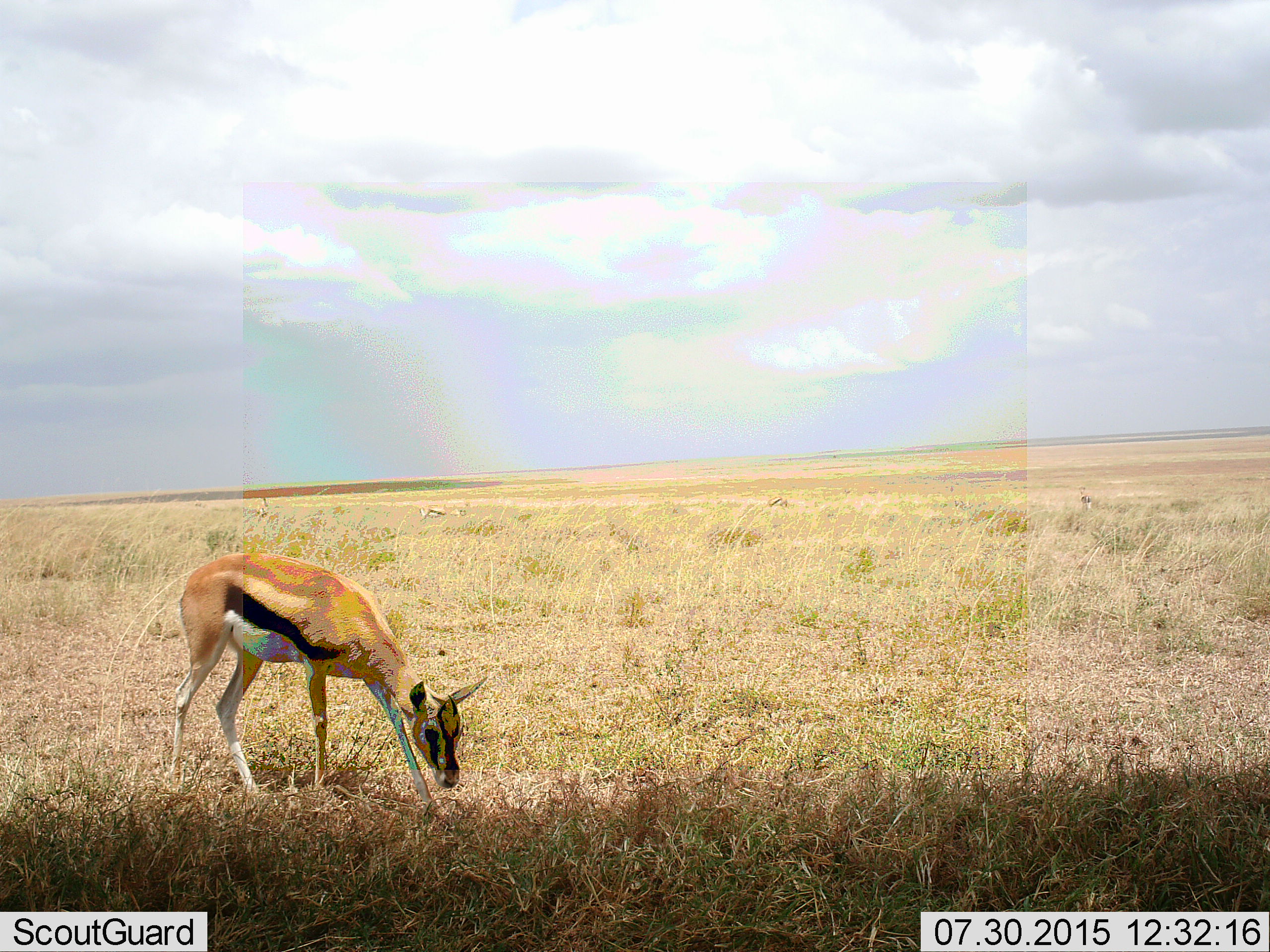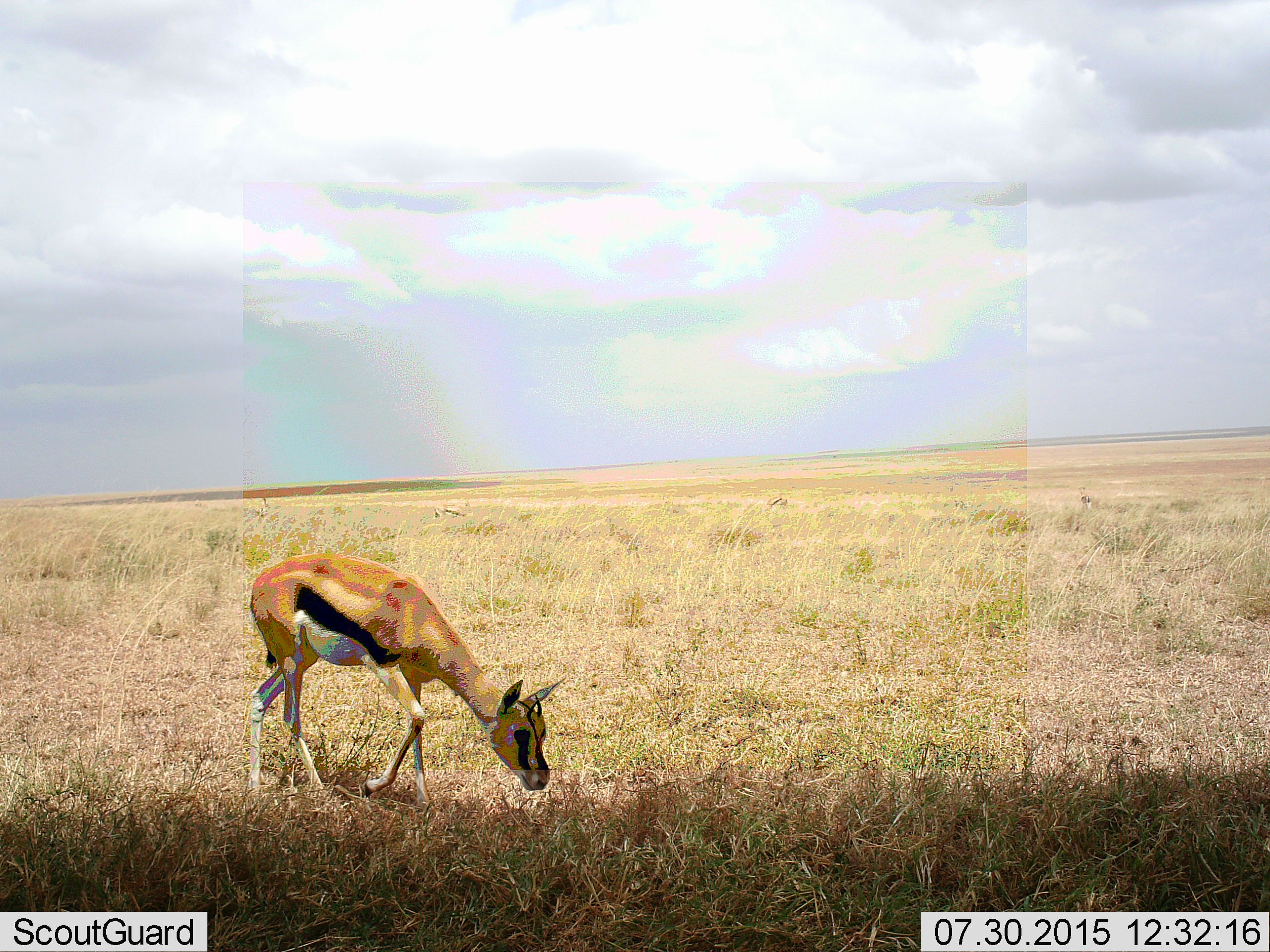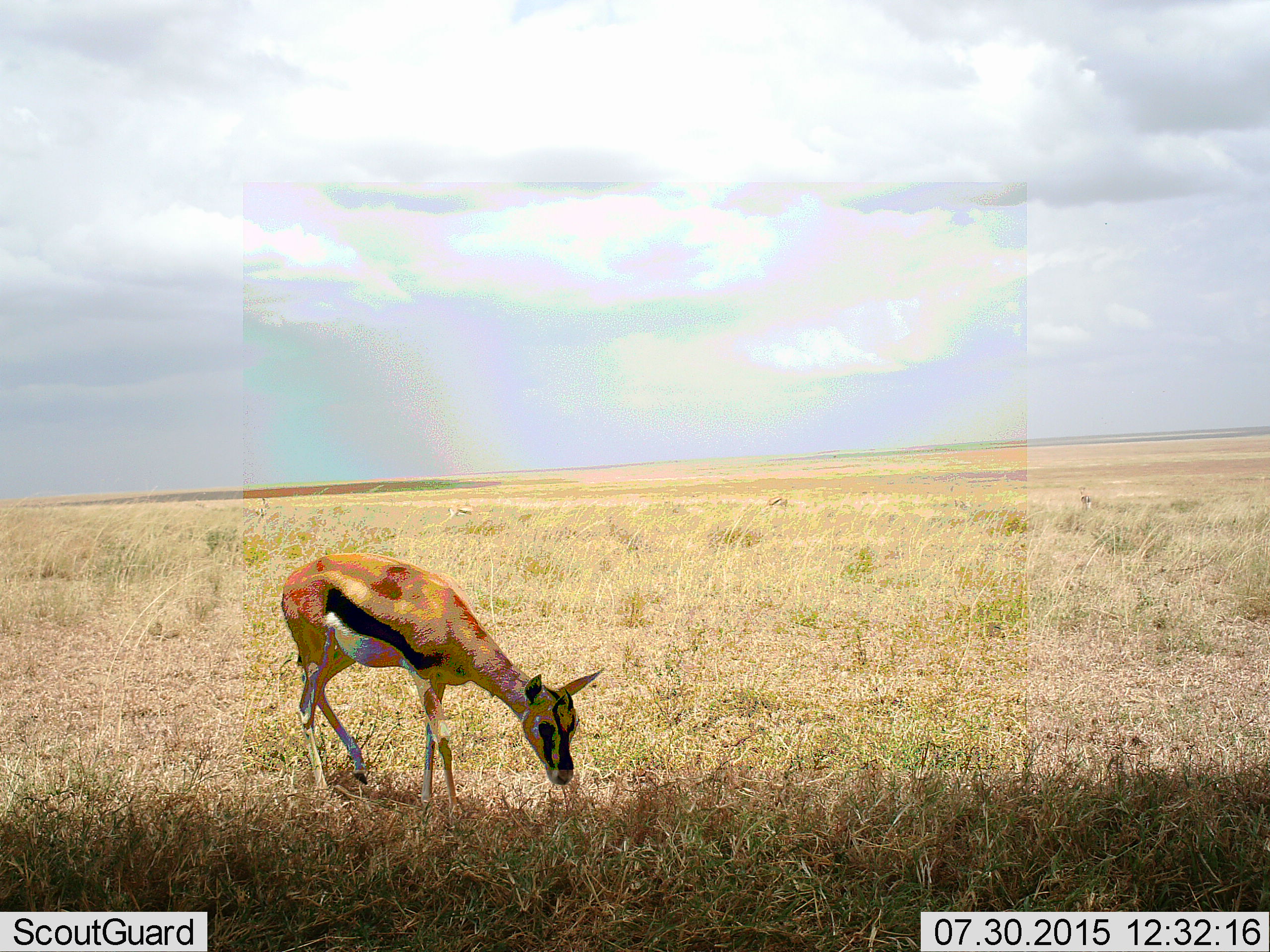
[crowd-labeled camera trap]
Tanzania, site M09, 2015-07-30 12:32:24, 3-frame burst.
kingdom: Animalia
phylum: Chordata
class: Mammalia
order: Artiodactyla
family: Bovidae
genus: Eudorcas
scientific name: Eudorcas thomsonii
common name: thomson's gazelle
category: gazellethomsons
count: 5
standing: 50%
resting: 0%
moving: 30%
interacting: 0%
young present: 0%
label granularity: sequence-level